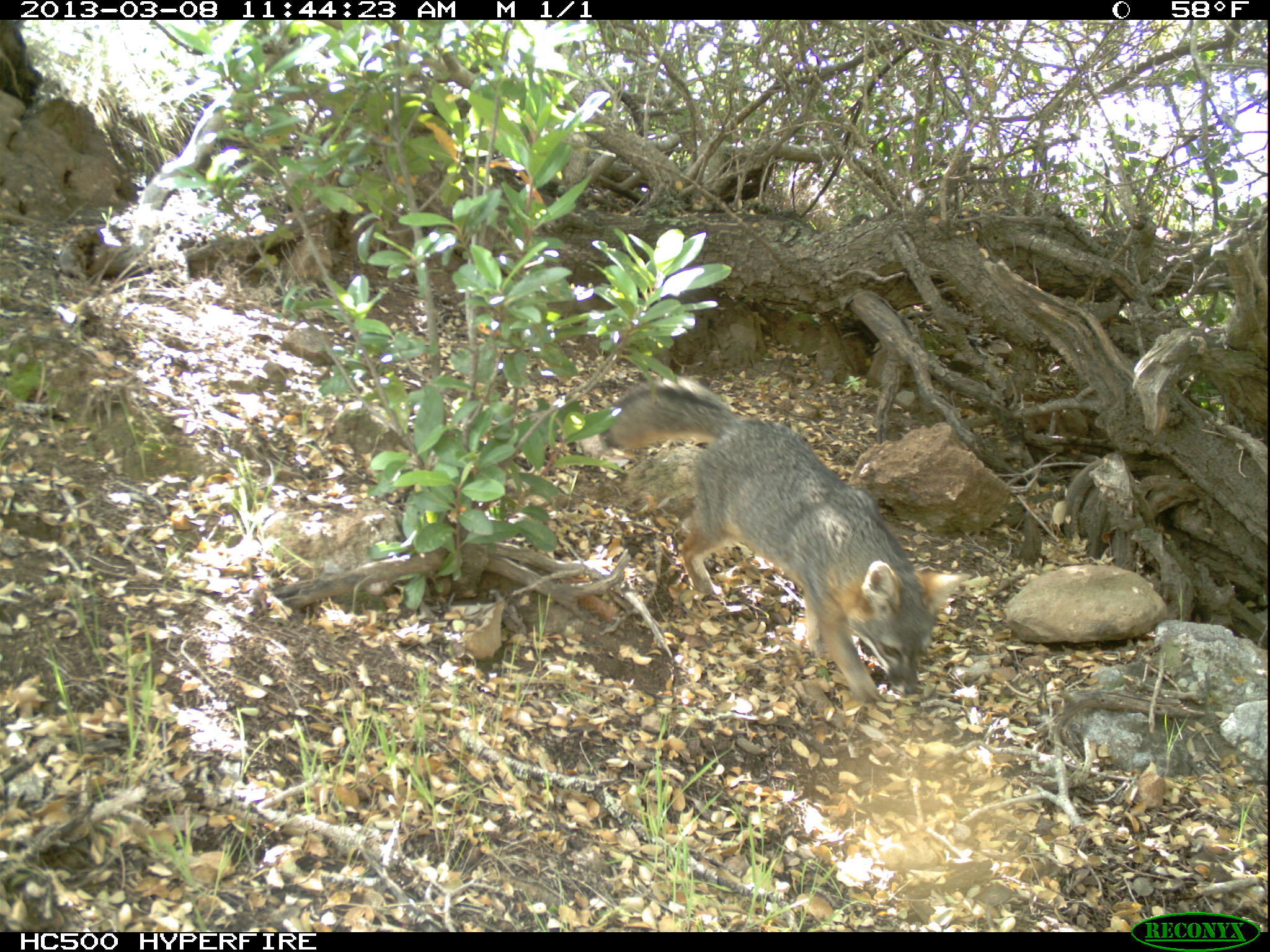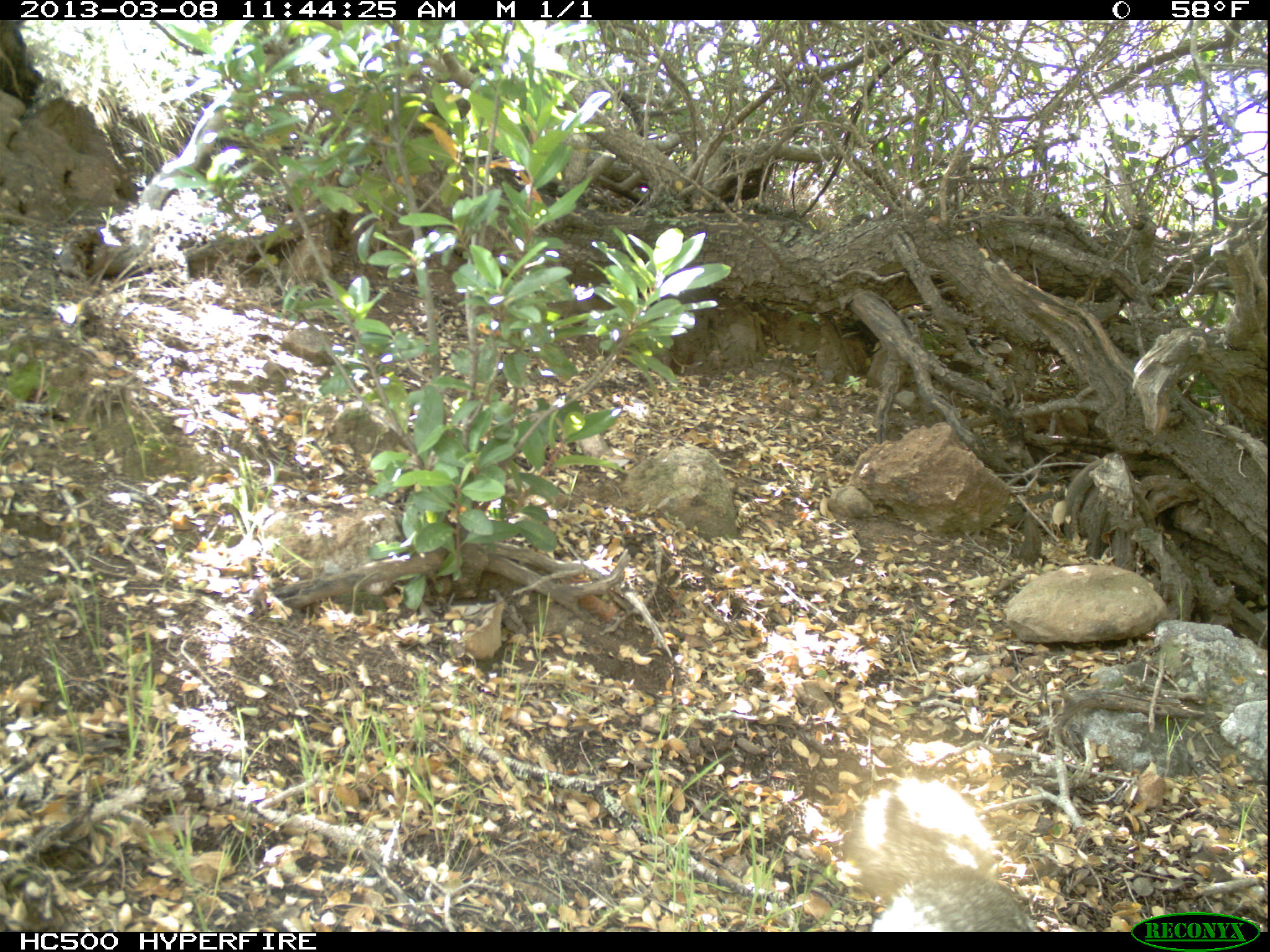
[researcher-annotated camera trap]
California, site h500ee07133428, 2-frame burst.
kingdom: Animalia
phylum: Chordata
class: Mammalia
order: Carnivora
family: Canidae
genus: Urocyon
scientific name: Urocyon littoralis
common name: island fox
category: fox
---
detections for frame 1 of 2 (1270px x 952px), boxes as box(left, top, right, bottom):
fox: box(597, 372, 972, 704)